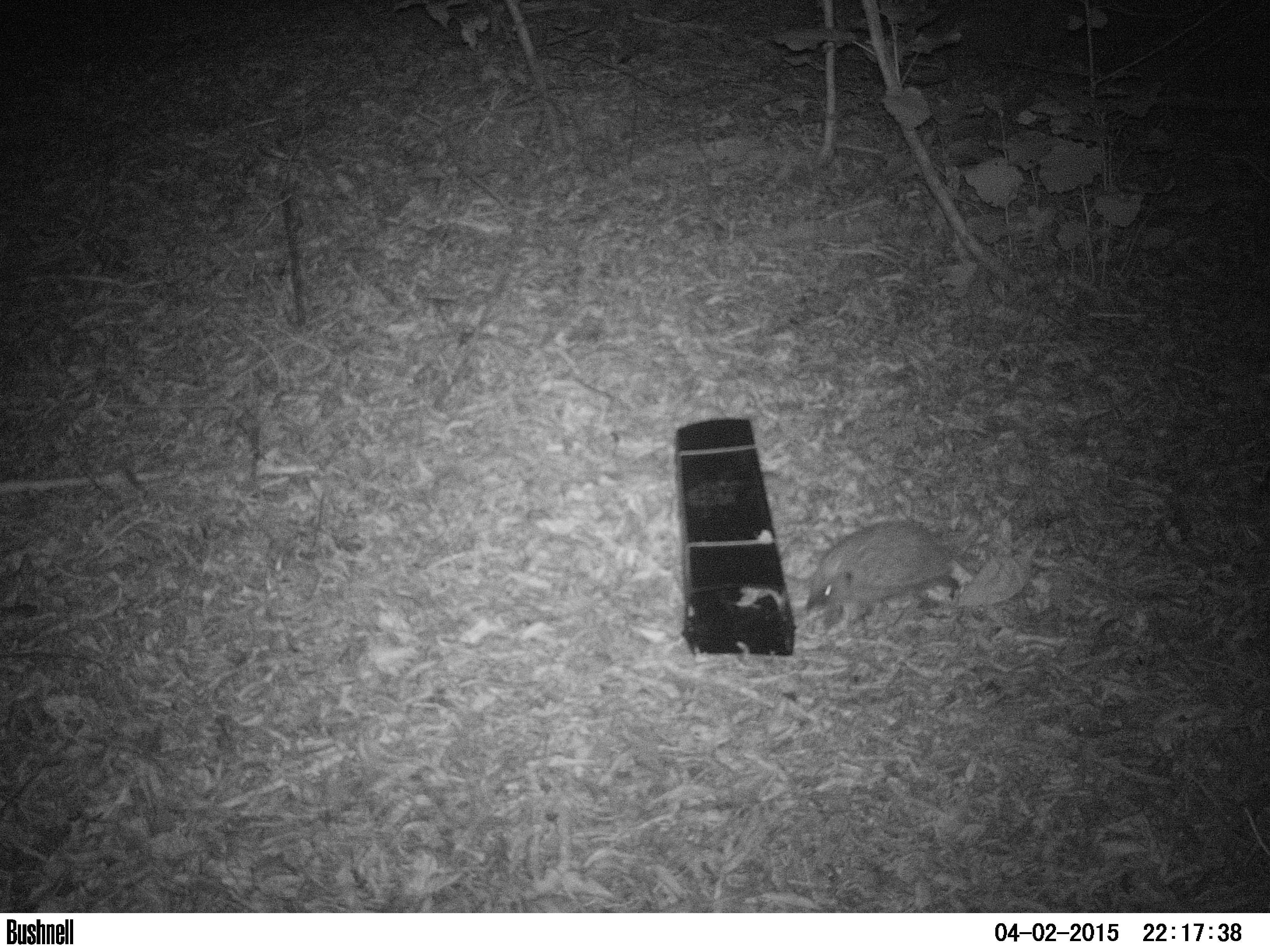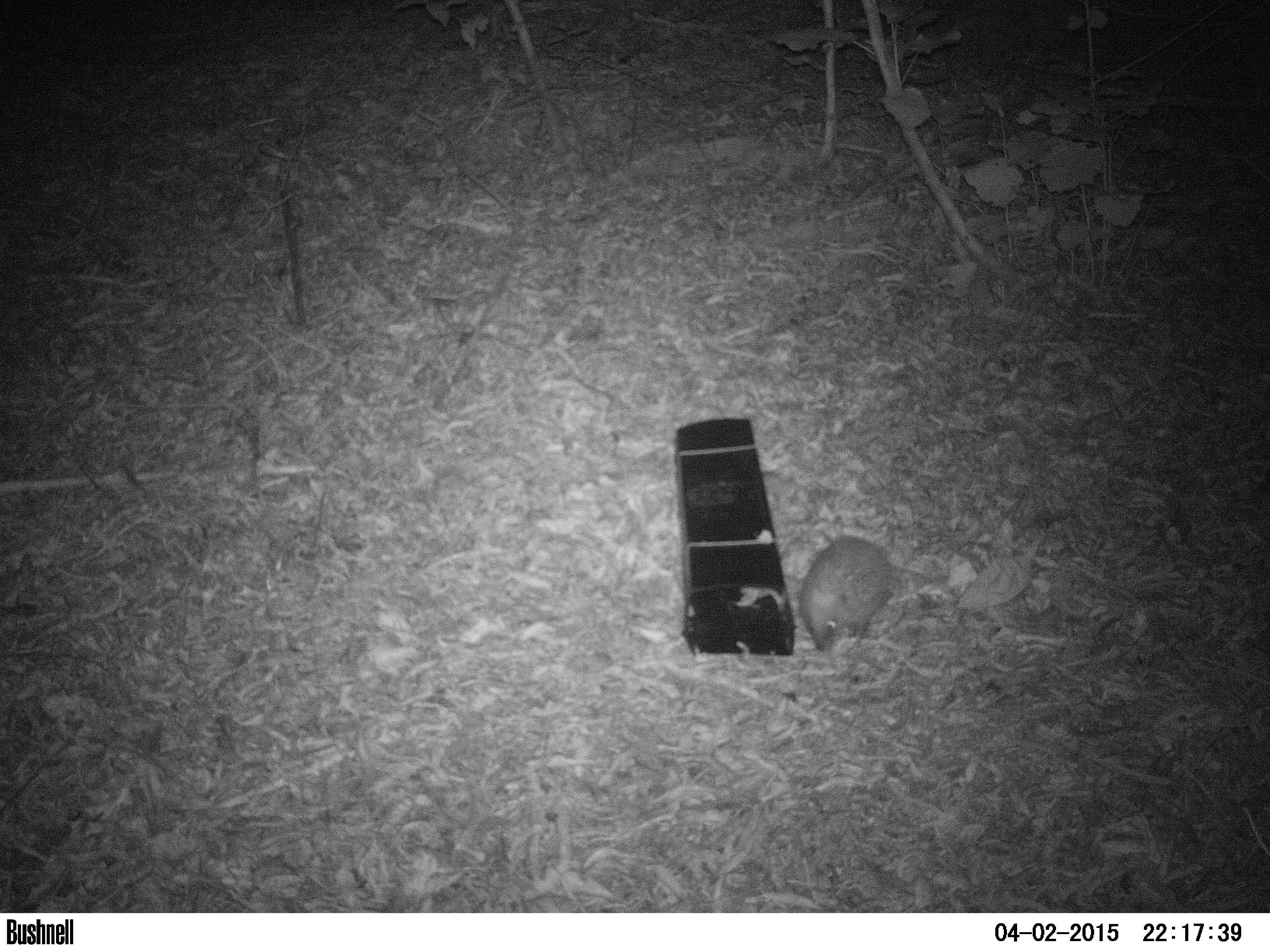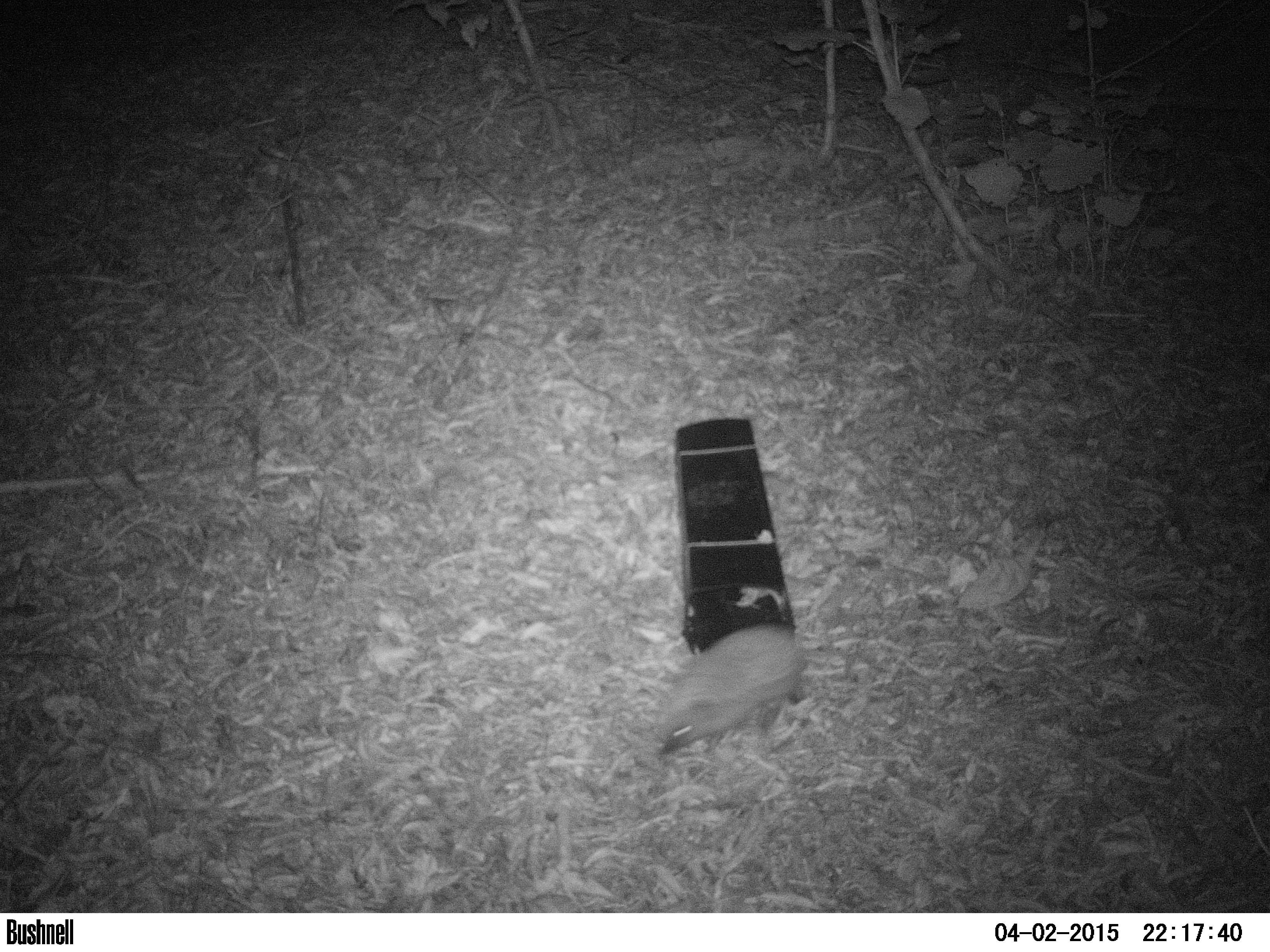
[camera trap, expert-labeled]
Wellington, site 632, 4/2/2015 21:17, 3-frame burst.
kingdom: Animalia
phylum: Chordata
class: Mammalia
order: Eulipotyphla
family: Erinaceidae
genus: Erinaceus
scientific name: Erinaceus europaeus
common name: hedgehog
Hedgehog (Erinaceus europaeus).